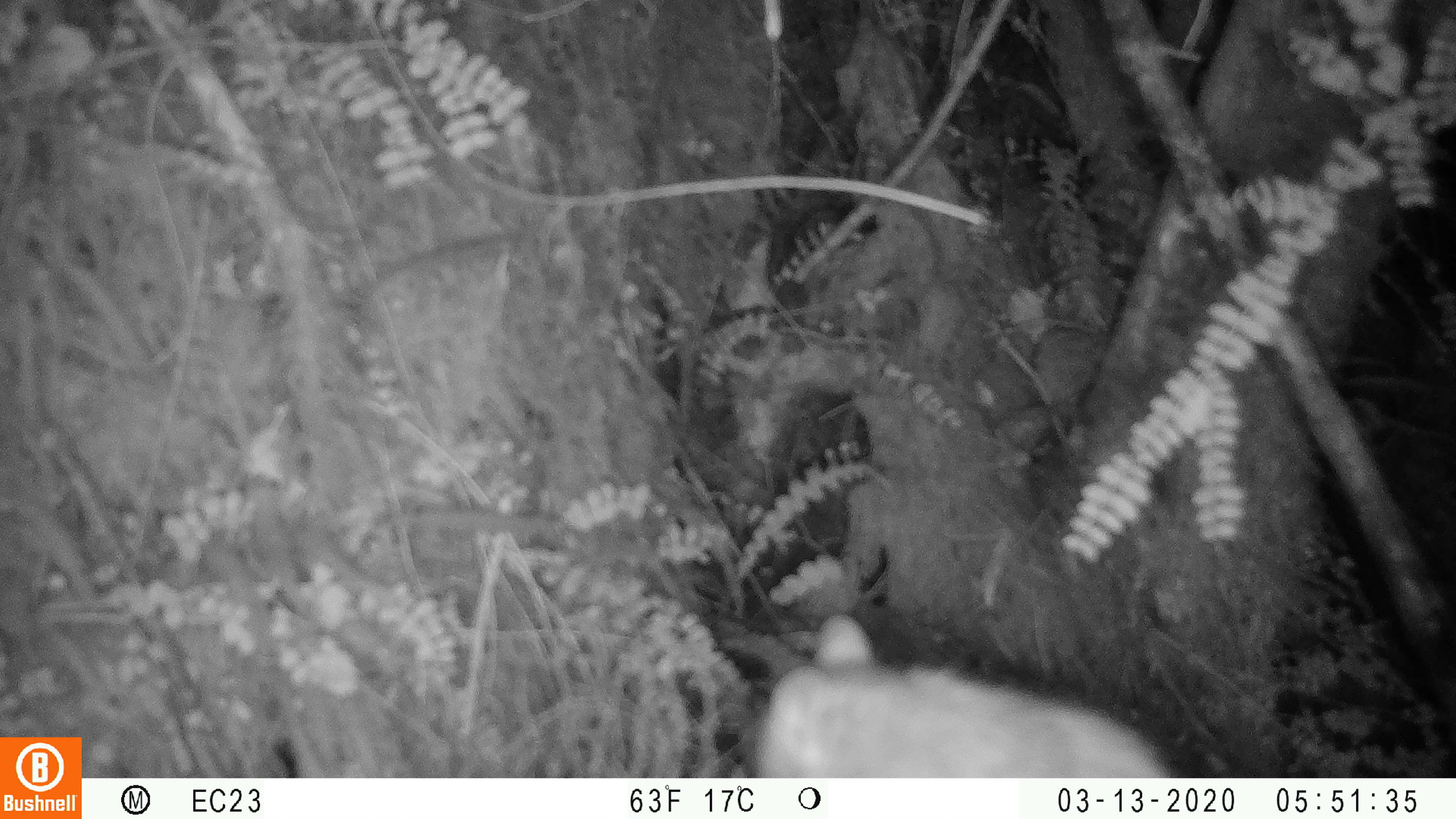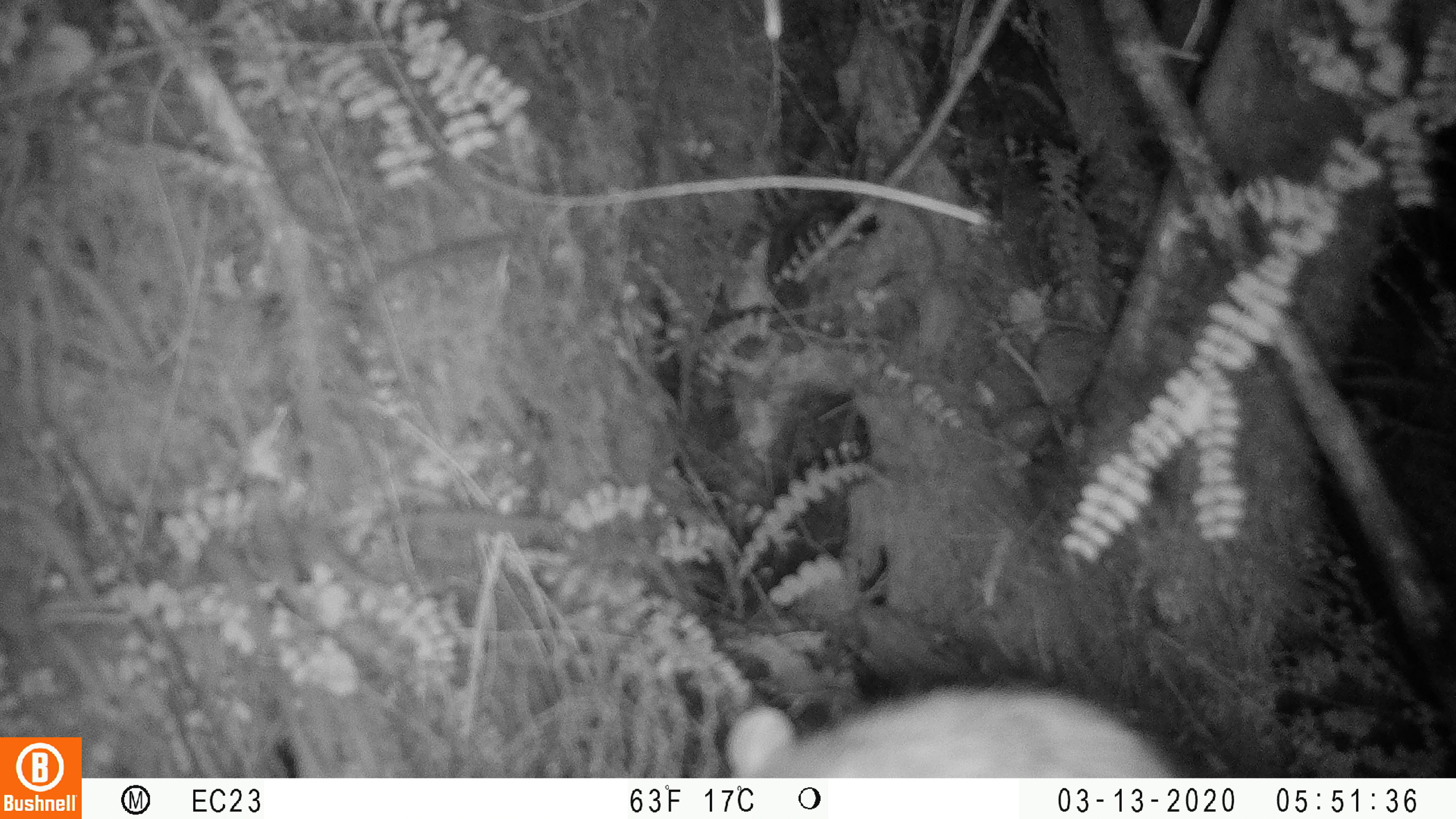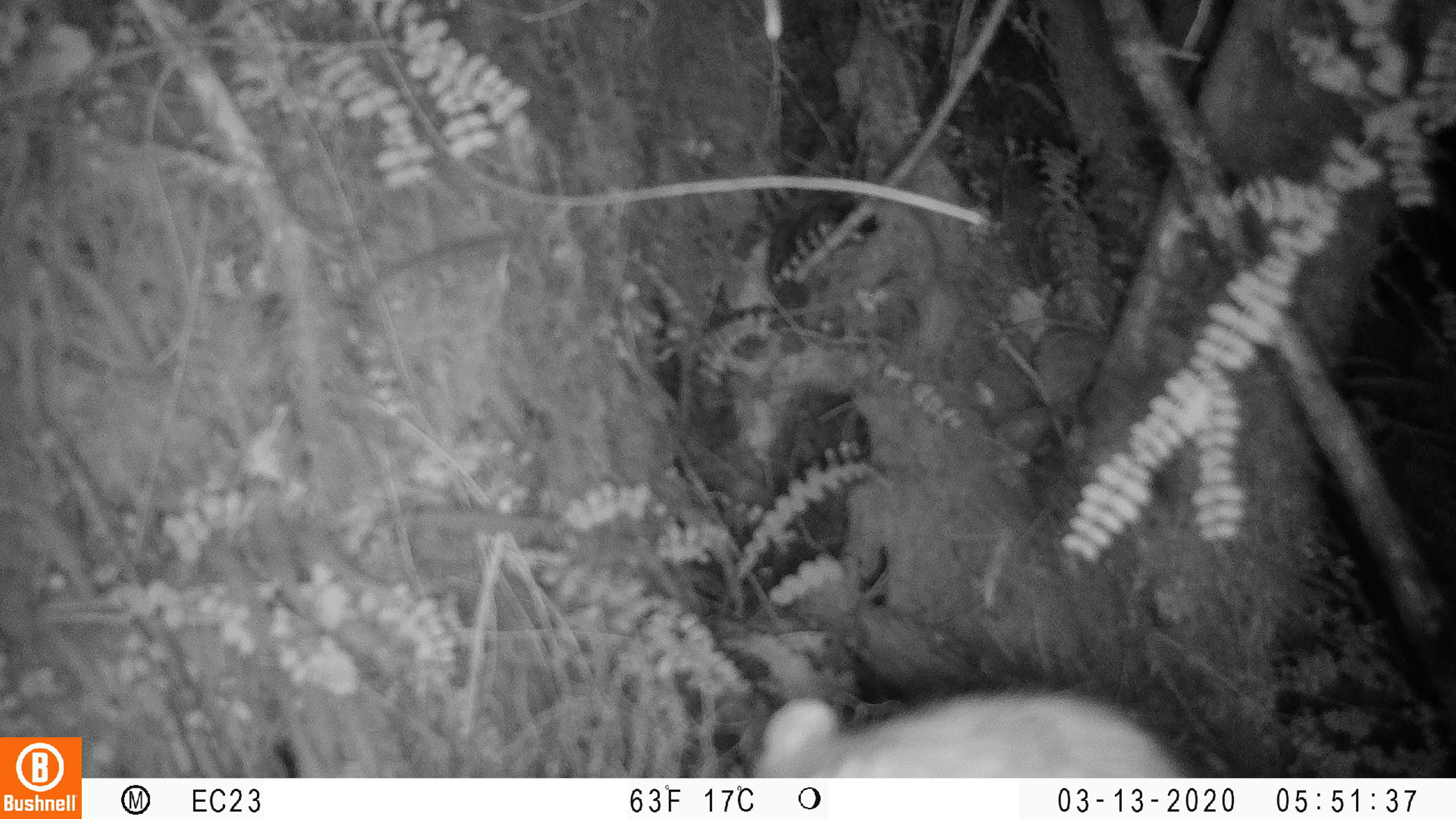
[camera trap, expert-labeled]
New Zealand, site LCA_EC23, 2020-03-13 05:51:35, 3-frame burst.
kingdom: Animalia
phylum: Chordata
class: Mammalia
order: Rodentia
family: Muridae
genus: Rattus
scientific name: Rattus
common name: rat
Rat (Rattus).